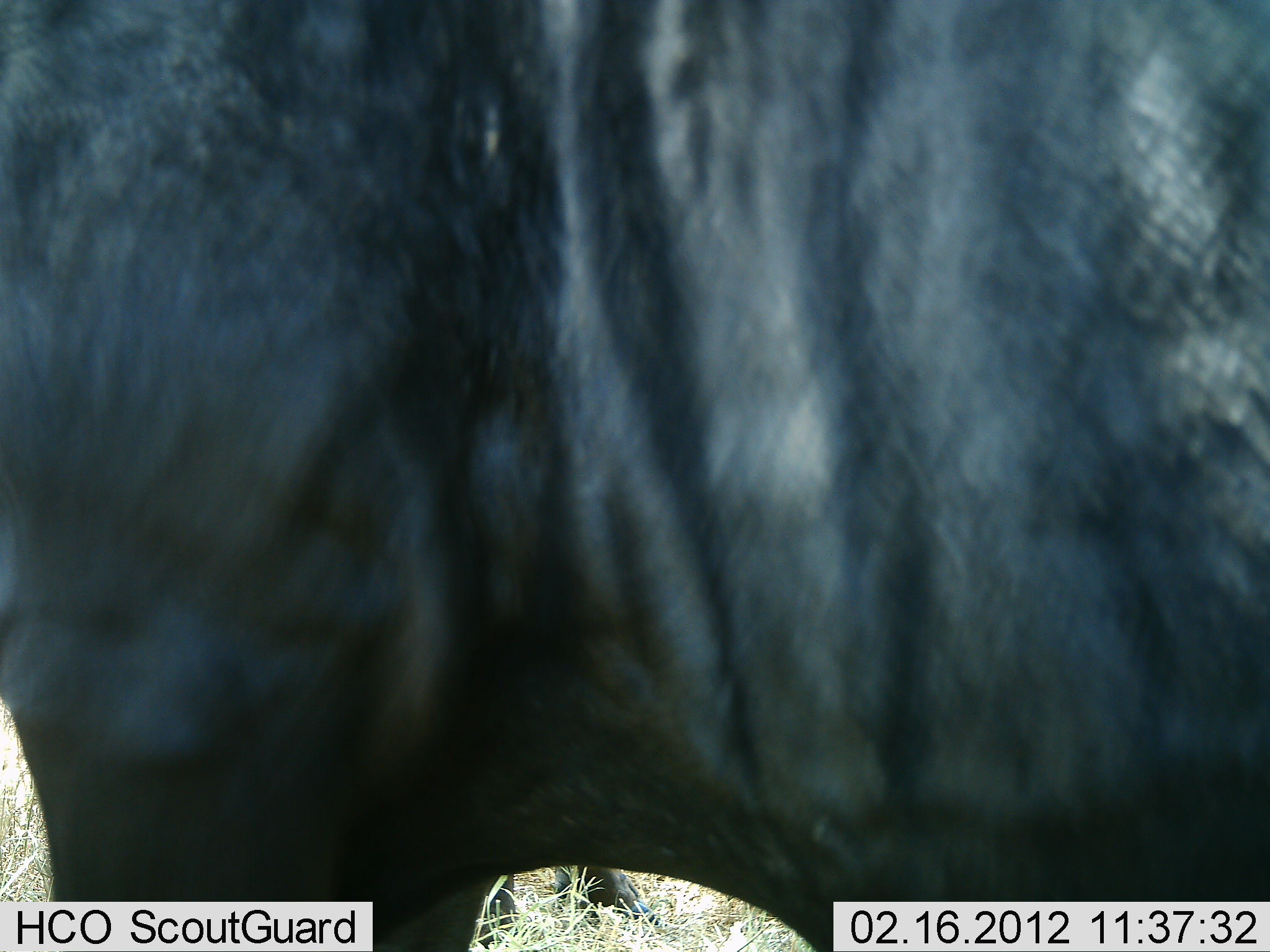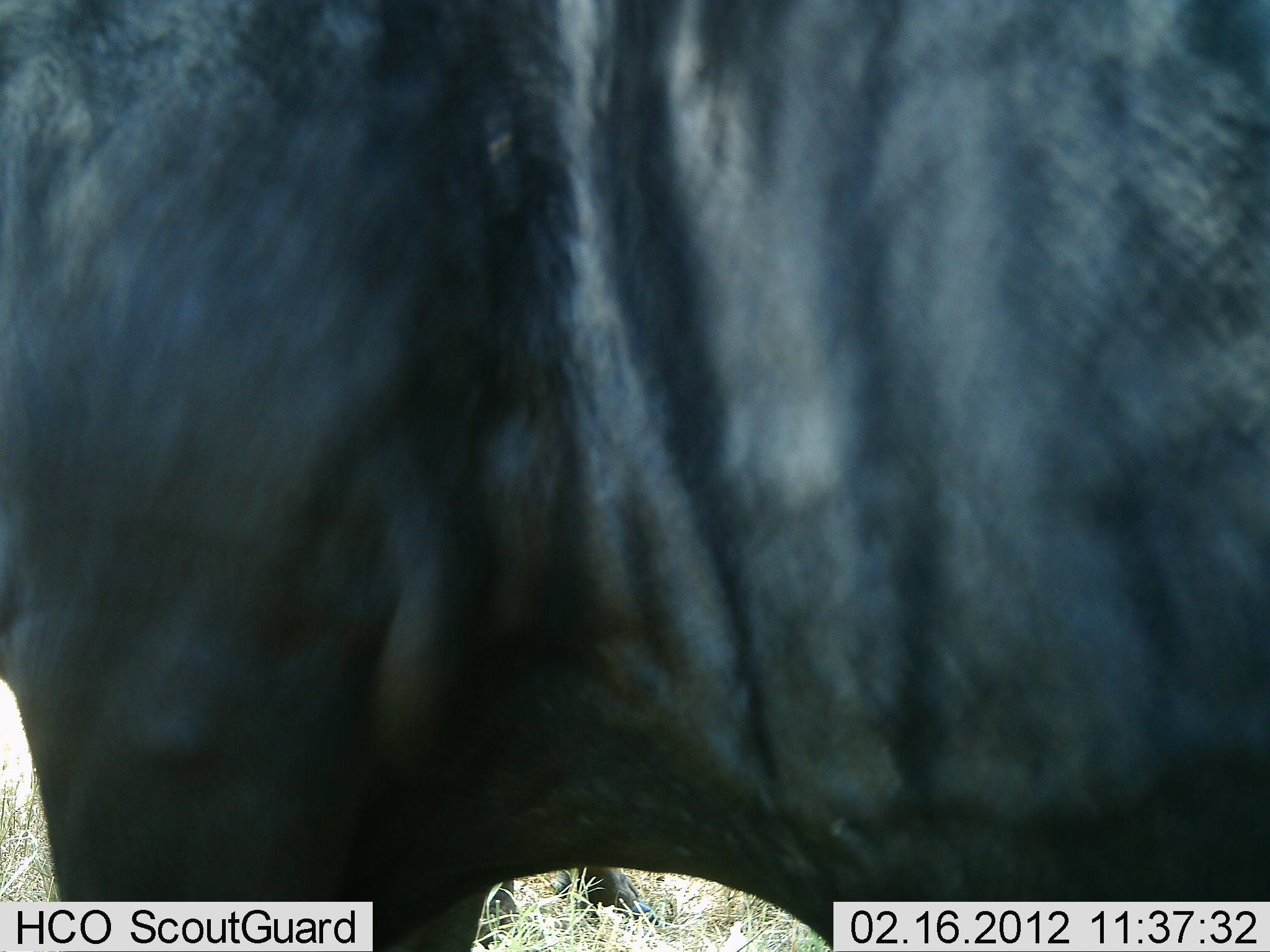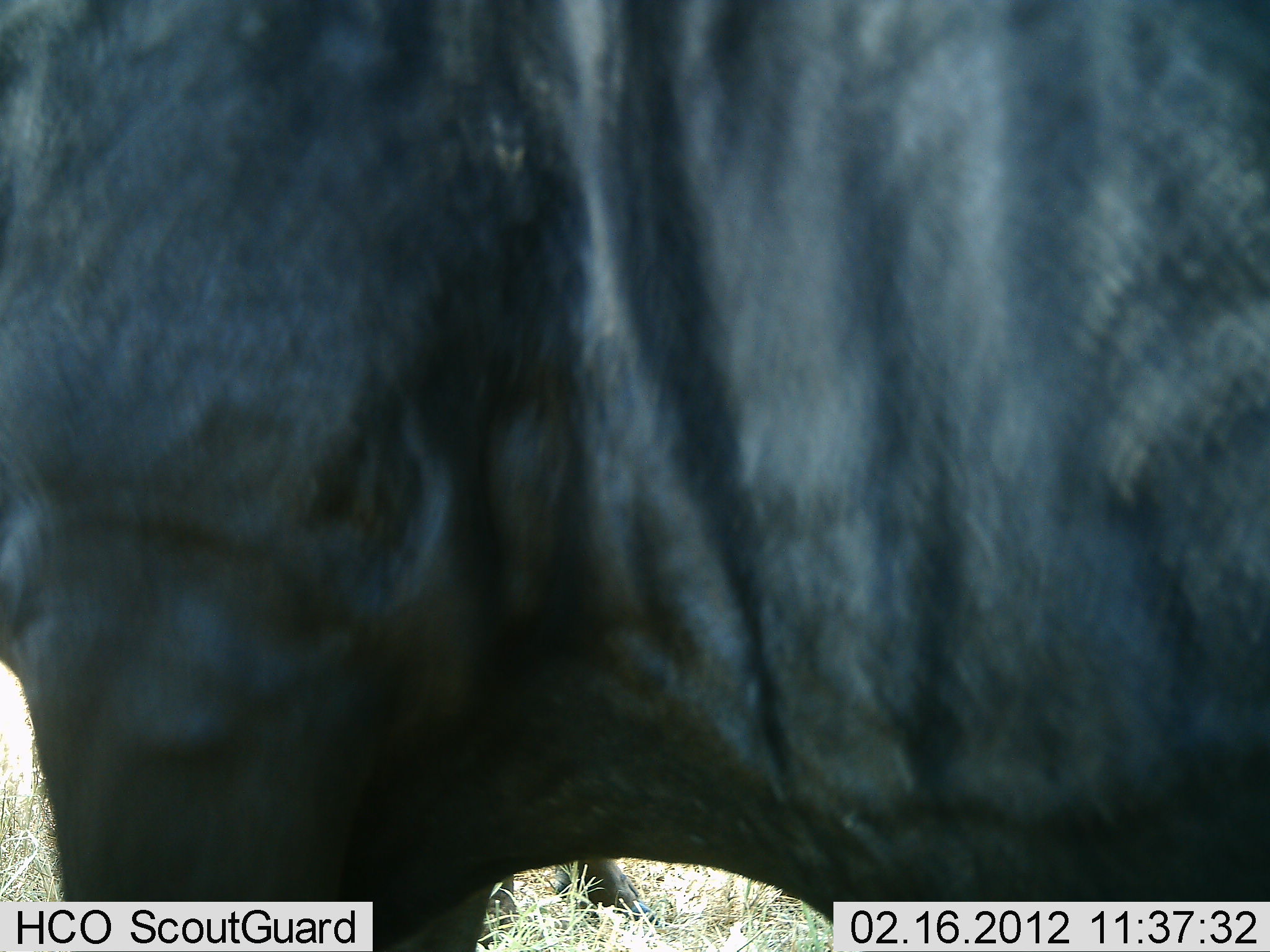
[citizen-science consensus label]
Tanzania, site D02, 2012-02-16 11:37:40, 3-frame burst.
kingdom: Animalia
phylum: Chordata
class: Mammalia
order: Artiodactyla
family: Bovidae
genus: Connochaetes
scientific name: Connochaetes taurinus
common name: blue wildebeest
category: wildebeest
Wildebeest (blue wildebeest) (Connochaetes taurinus), count 1. Behavior (volunteer vote fractions): standing 100%, resting 0%, moving 0%, interacting 0%. Young present (vote fraction): 0%. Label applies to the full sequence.